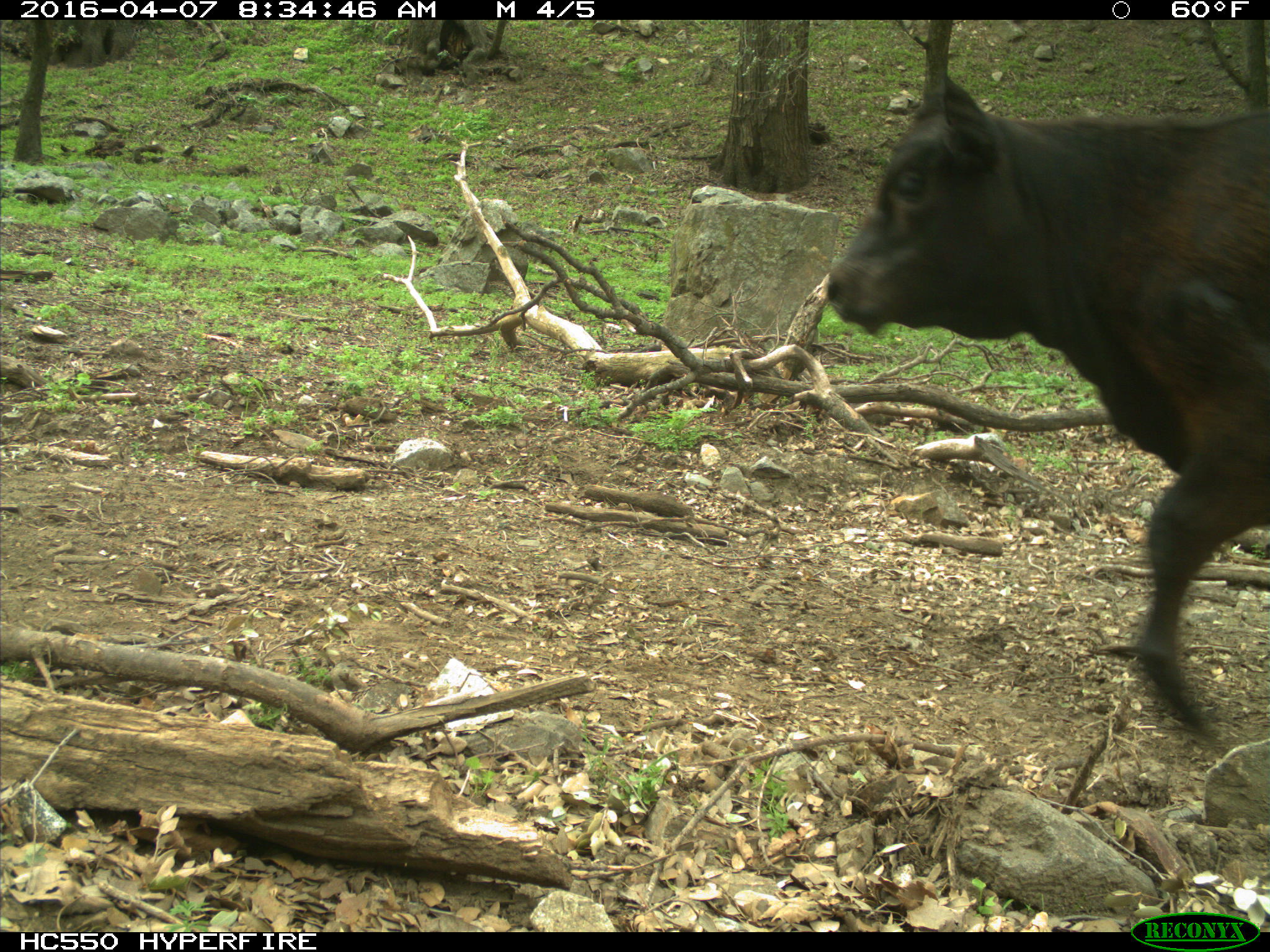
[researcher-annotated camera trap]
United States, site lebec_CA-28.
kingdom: Animalia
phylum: Chordata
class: Mammalia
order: Artiodactyla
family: Bovidae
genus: Bos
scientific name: Bos taurus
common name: domestic cow